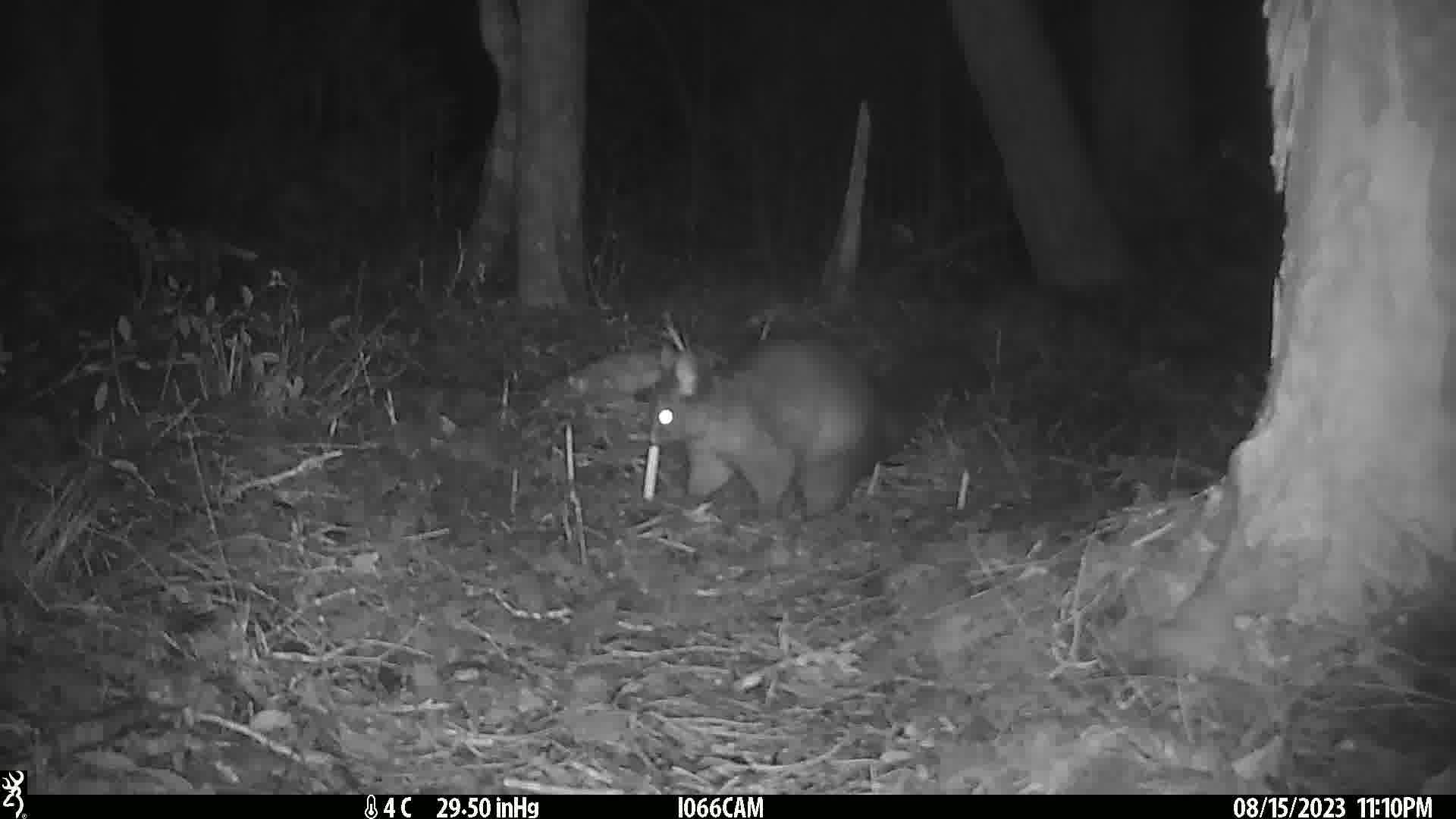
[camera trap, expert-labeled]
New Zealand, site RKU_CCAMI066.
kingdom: Animalia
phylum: Chordata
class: Mammalia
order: Diprotodontia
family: Phalangeridae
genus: Trichosurus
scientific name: Trichosurus vulpecula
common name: common brushtail possum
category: possum